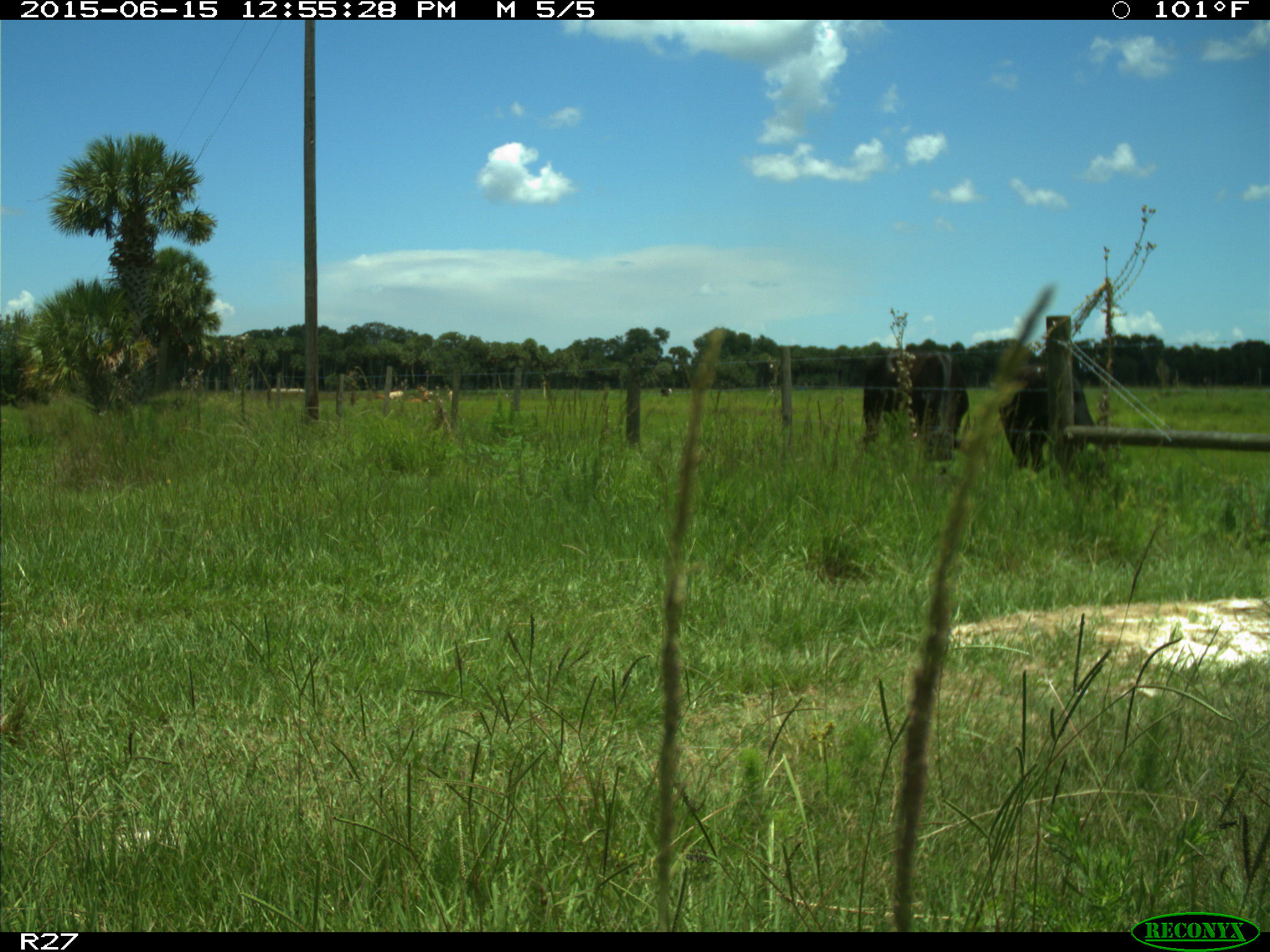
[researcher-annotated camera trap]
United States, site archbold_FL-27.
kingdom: Animalia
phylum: Chordata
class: Mammalia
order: Artiodactyla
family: Bovidae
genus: Bos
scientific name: Bos taurus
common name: domestic cow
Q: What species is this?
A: Bos taurus (domestic cow).